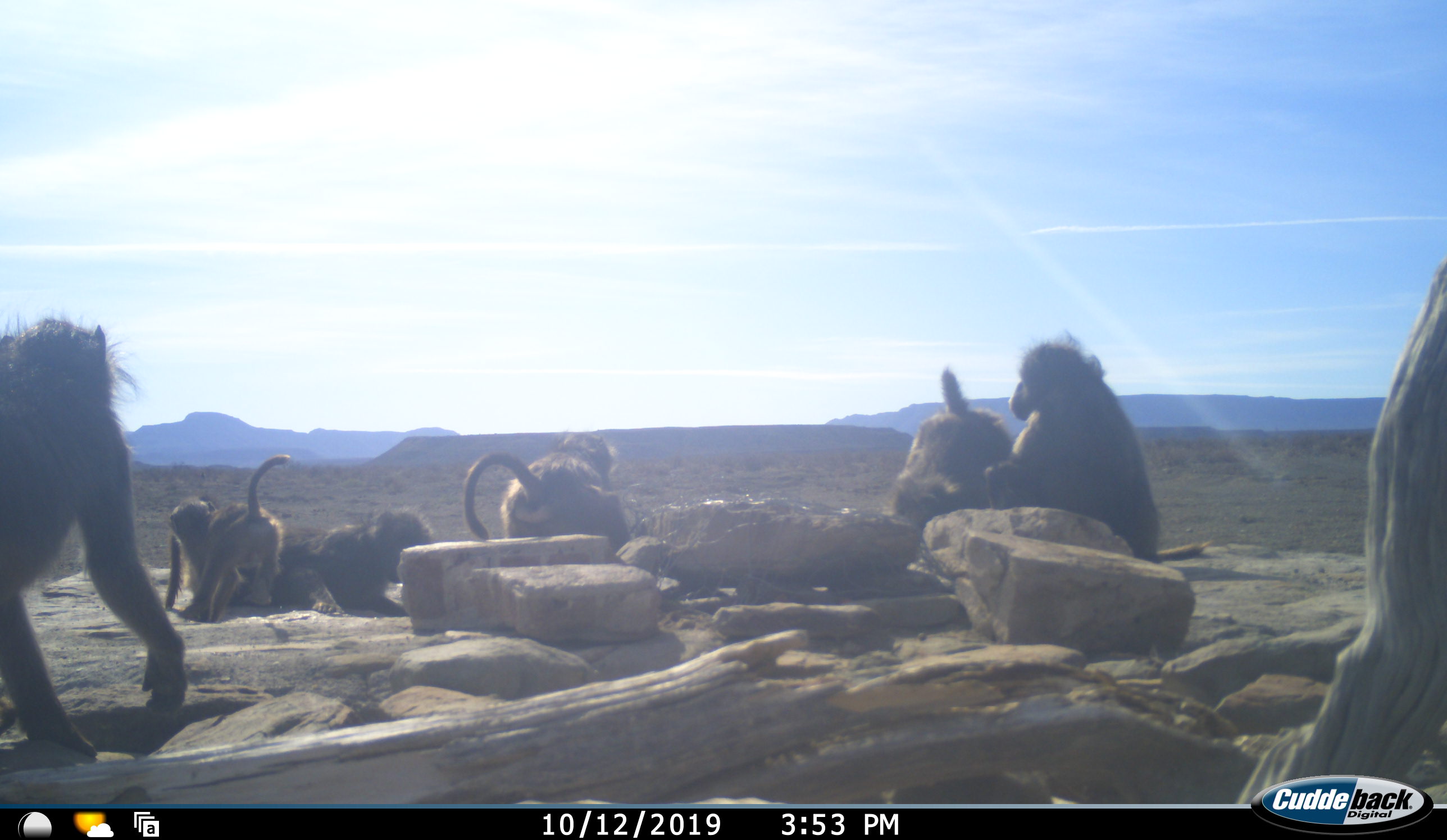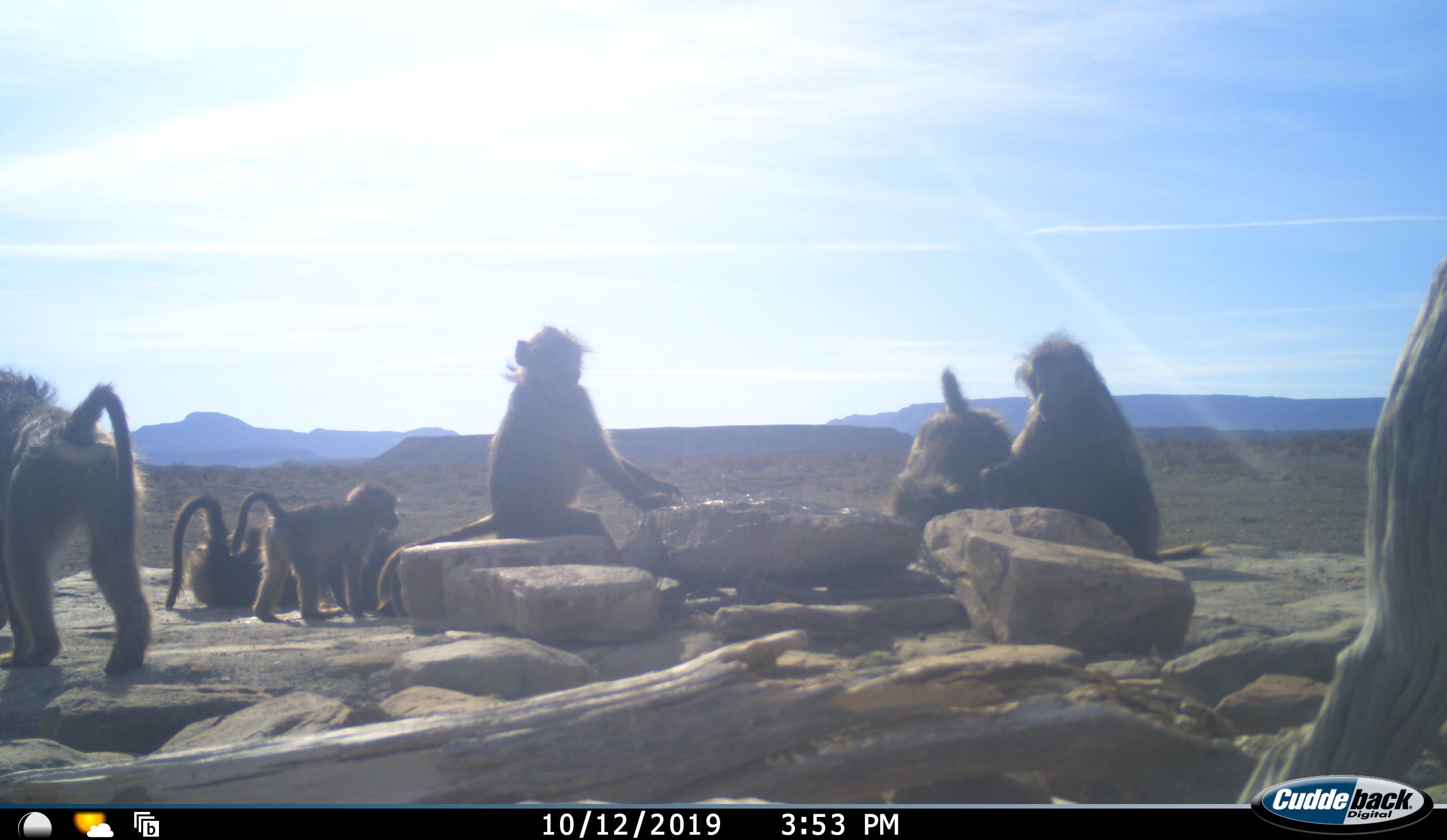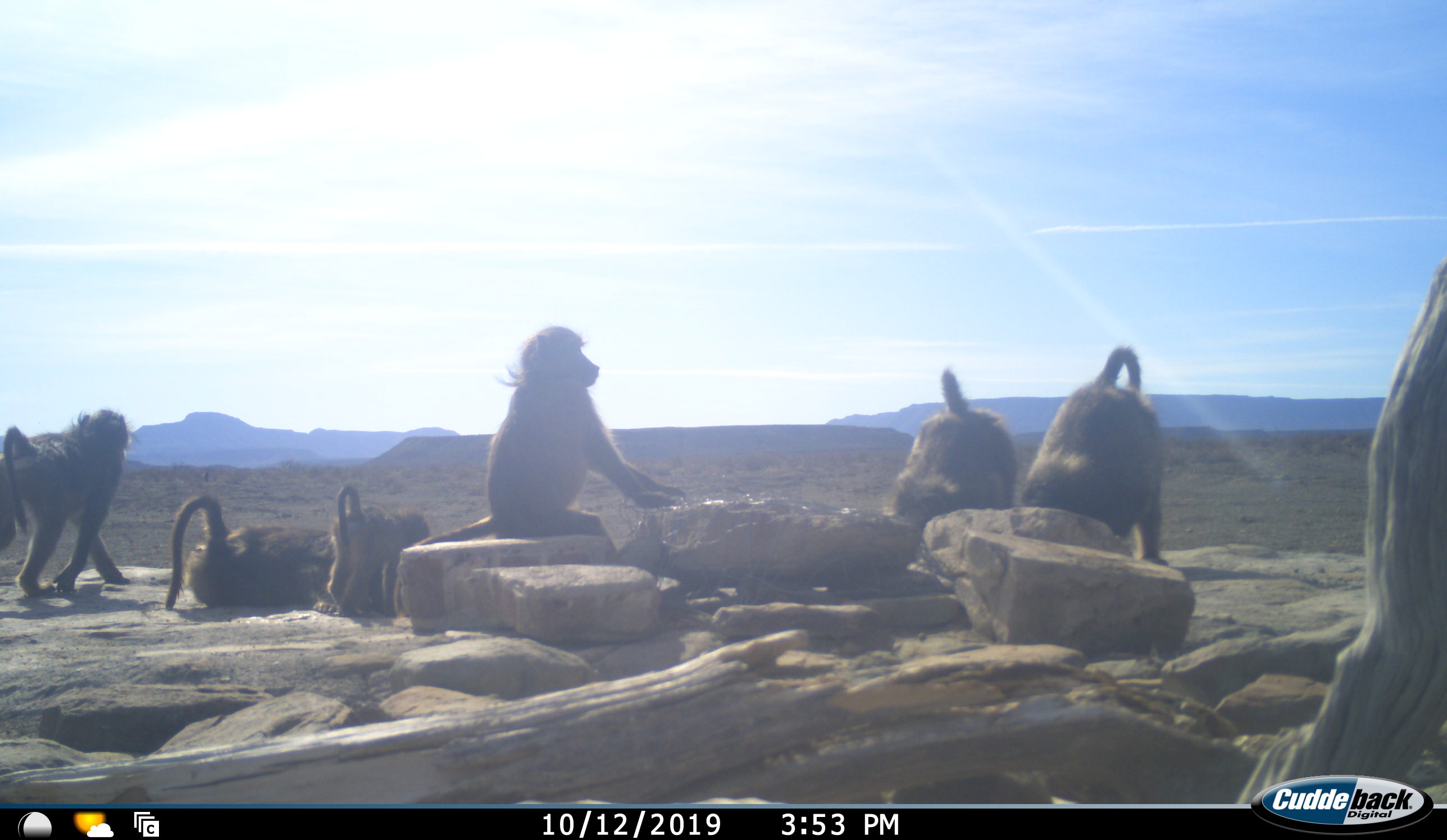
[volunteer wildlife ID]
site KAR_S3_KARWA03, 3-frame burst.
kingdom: Animalia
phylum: Chordata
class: Mammalia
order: Primates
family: Cercopithecidae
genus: Papio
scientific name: Papio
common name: baboon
Baboon (Papio), count 7. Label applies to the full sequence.